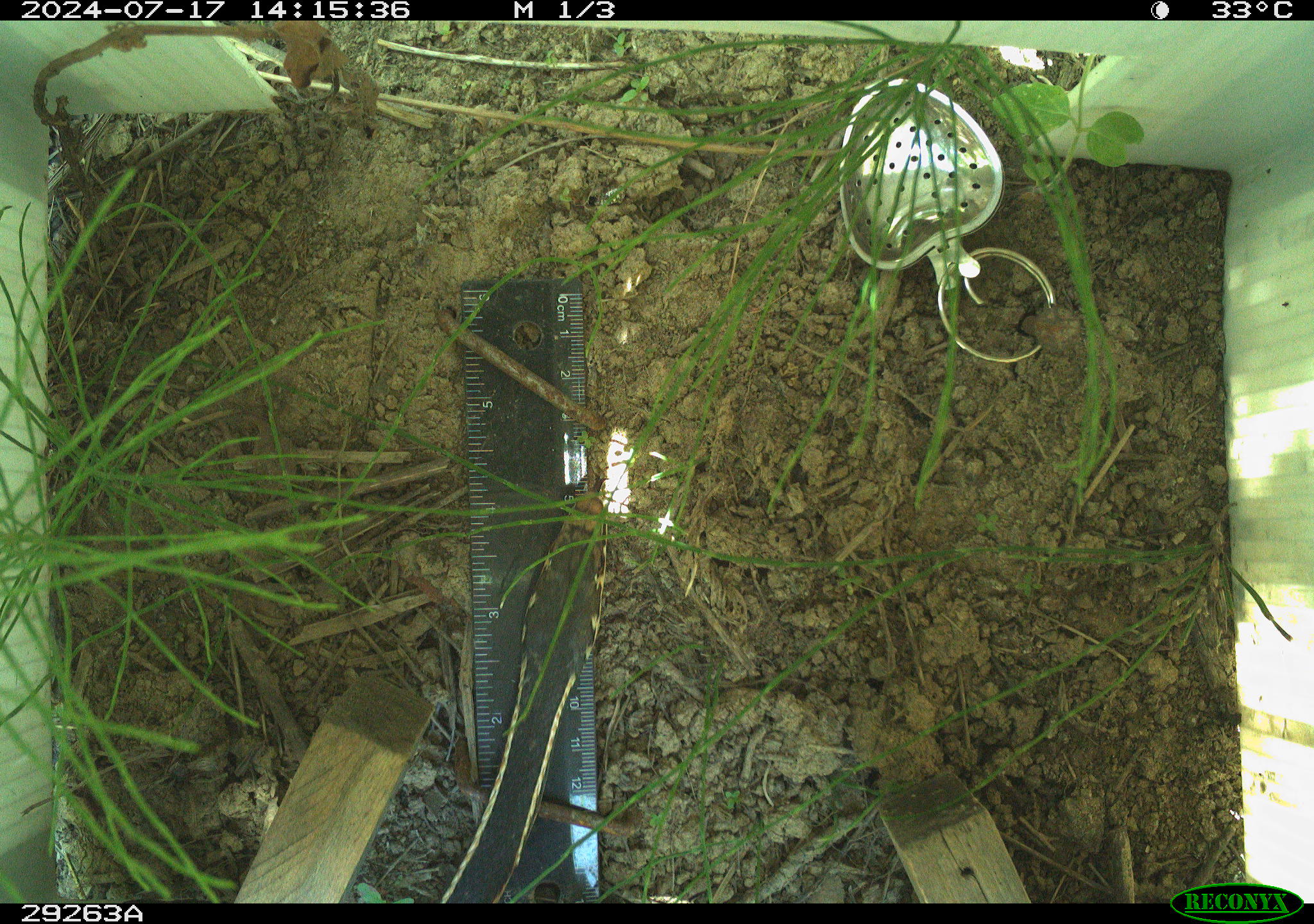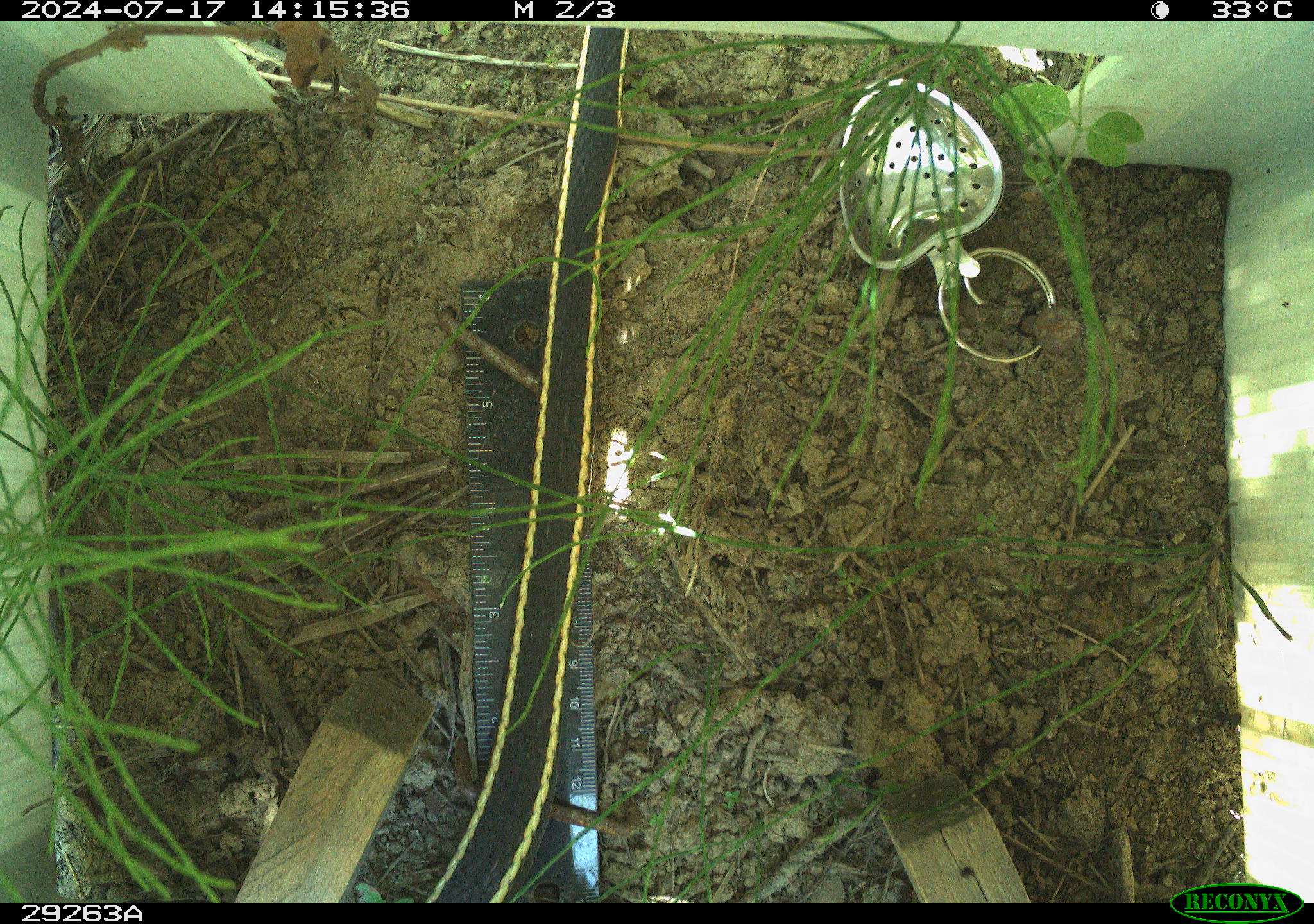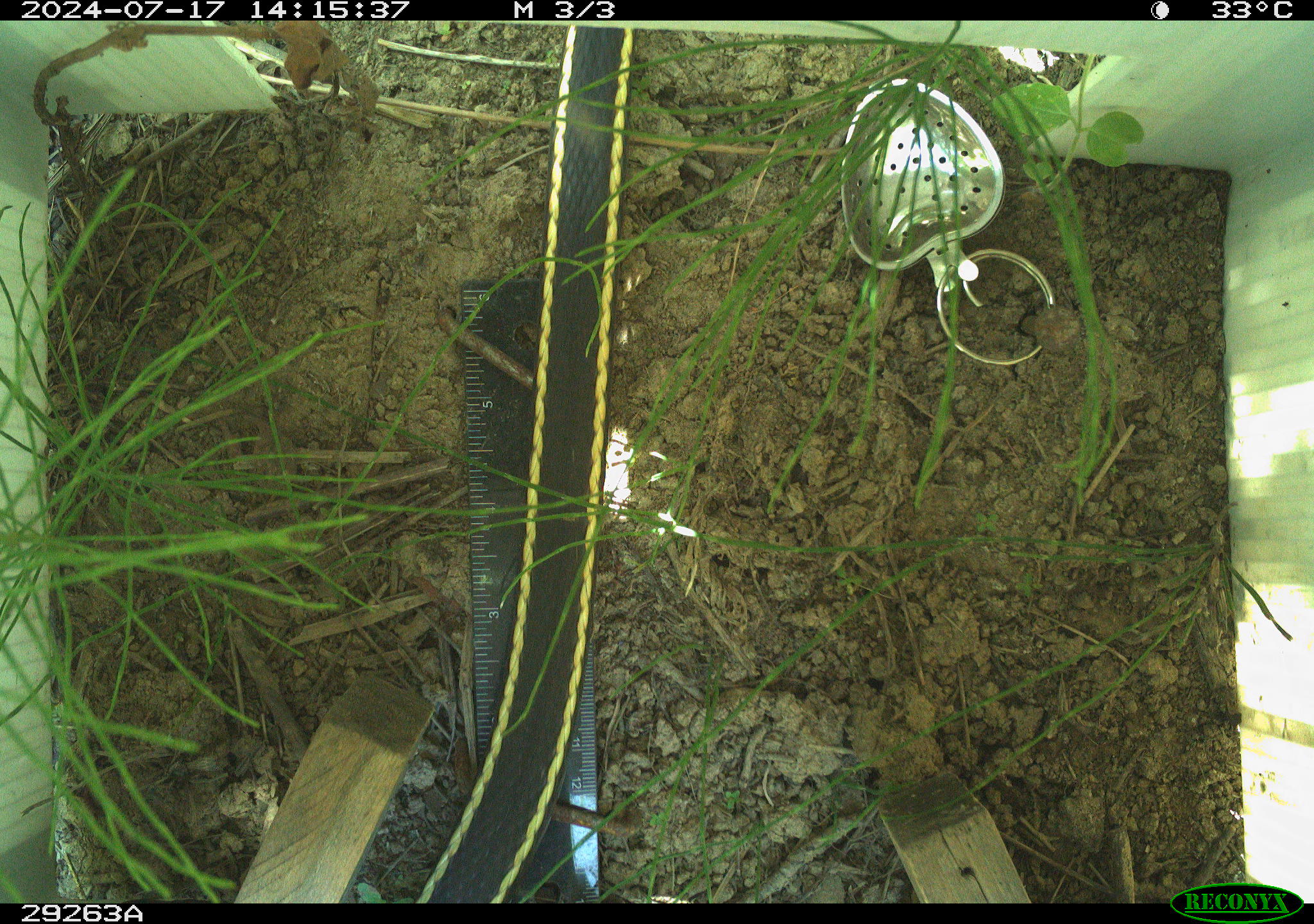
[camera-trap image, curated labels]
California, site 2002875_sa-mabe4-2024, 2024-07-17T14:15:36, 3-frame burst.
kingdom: Animalia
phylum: Chordata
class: Reptilia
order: Squamata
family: Colubridae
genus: Masticophis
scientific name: Masticophis lateralis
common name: striped racer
Striped racer (Masticophis lateralis).